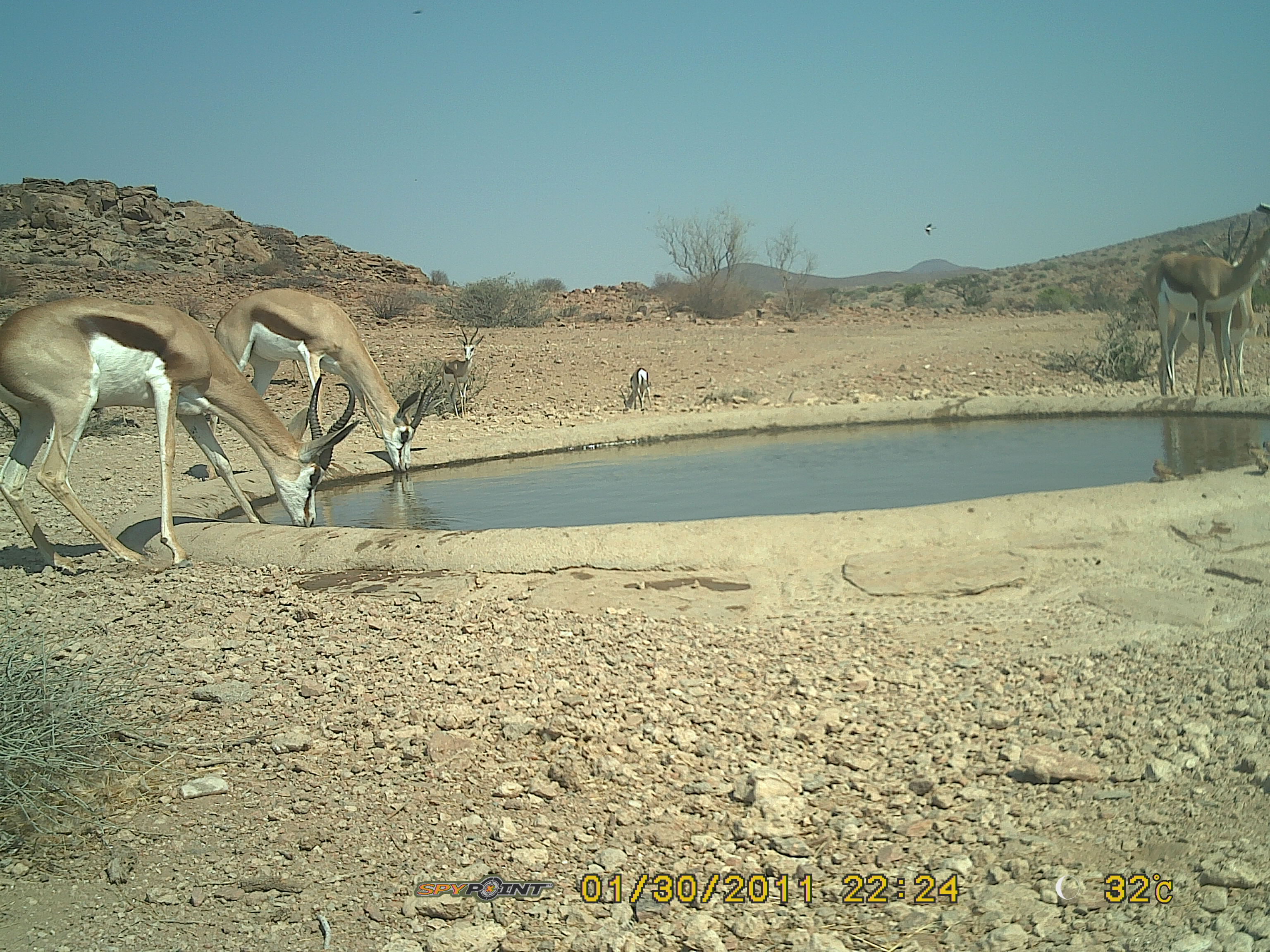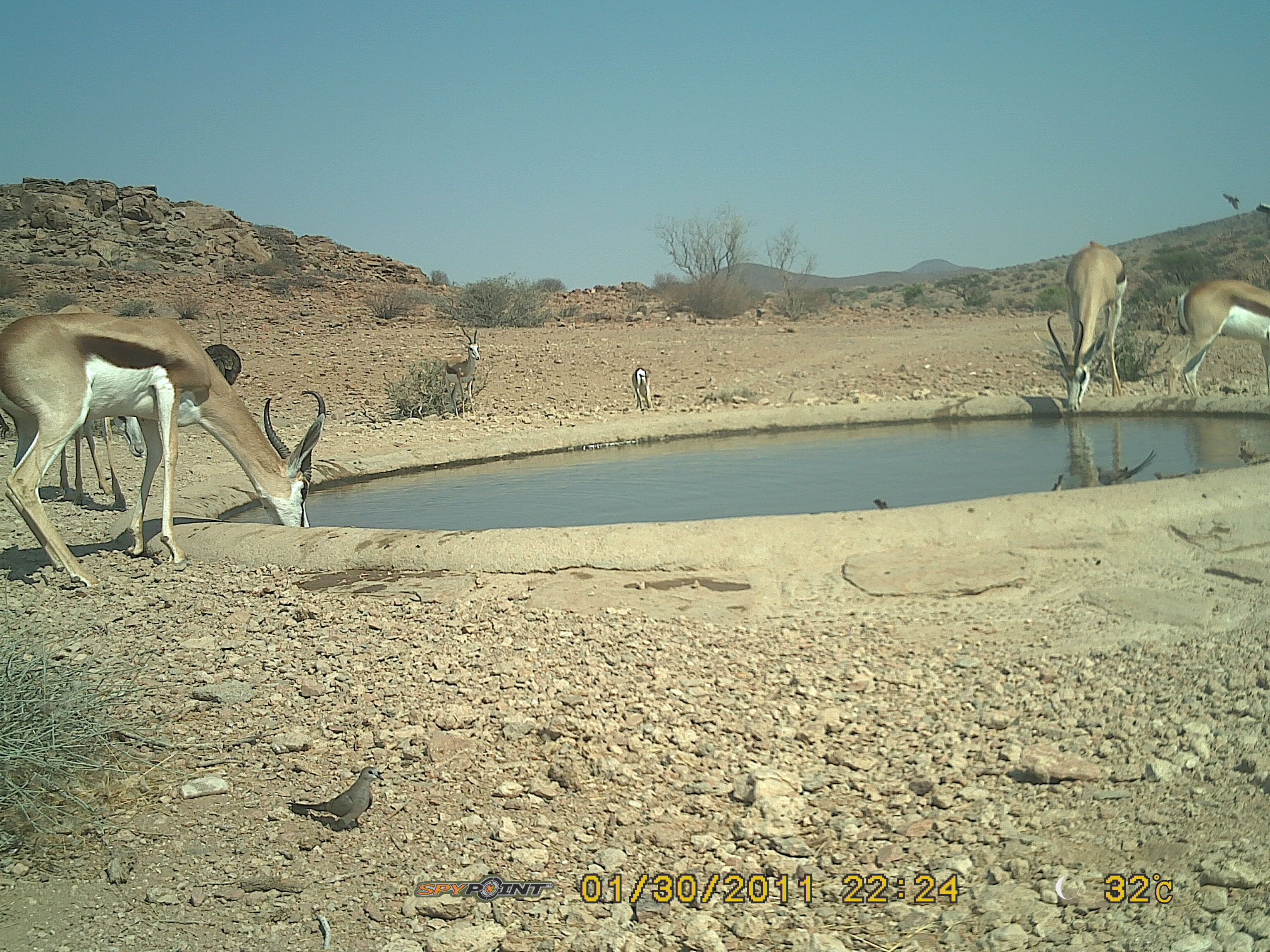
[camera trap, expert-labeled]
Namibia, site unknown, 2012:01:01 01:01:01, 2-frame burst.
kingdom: Animalia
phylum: Chordata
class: Mammalia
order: Artiodactyla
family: Bovidae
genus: Antidorcas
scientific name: Antidorcas marsupialis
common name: springbok